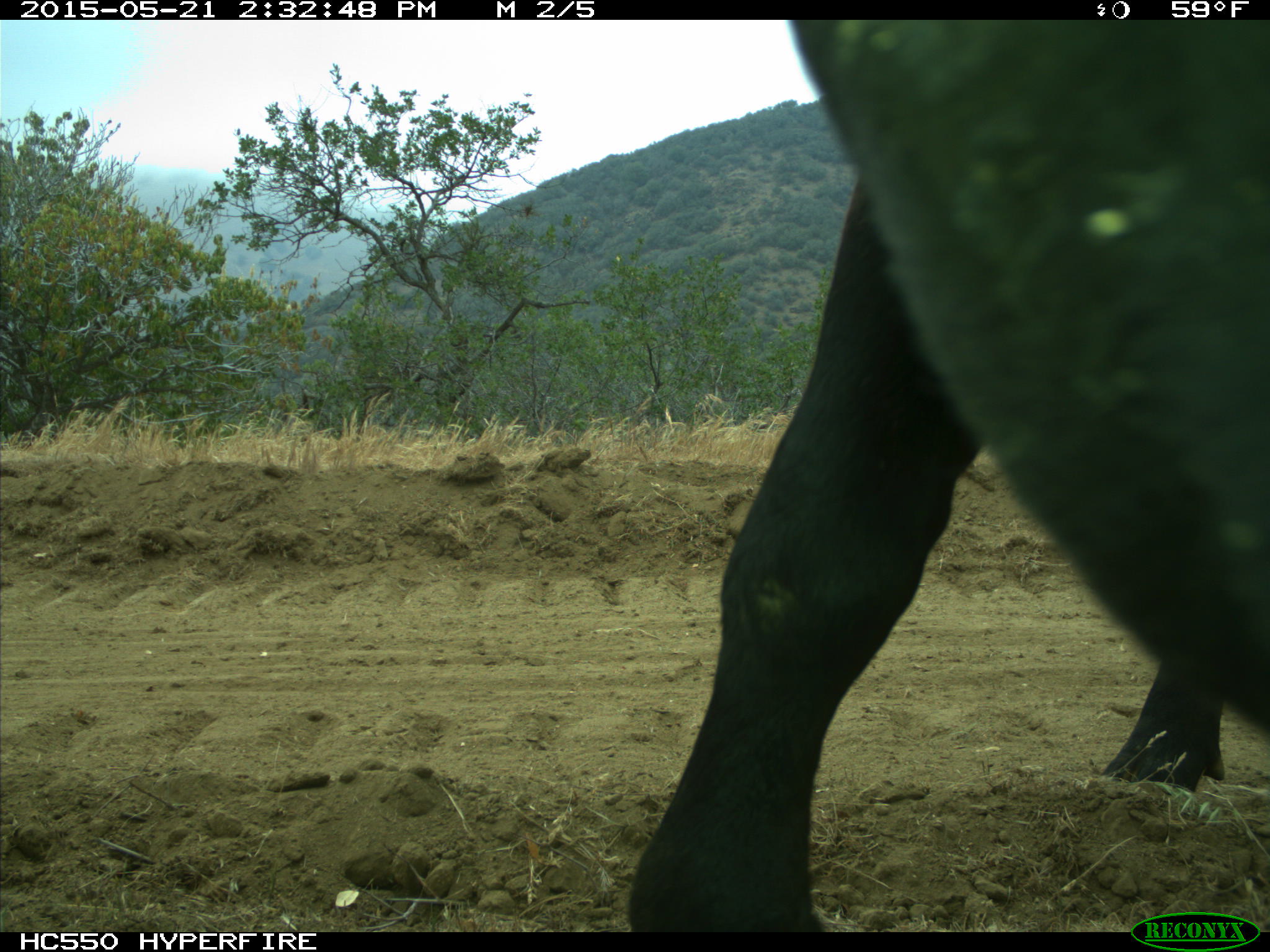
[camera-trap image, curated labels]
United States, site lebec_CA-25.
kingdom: Animalia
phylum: Chordata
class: Mammalia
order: Artiodactyla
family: Bovidae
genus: Bos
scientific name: Bos taurus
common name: domestic cow